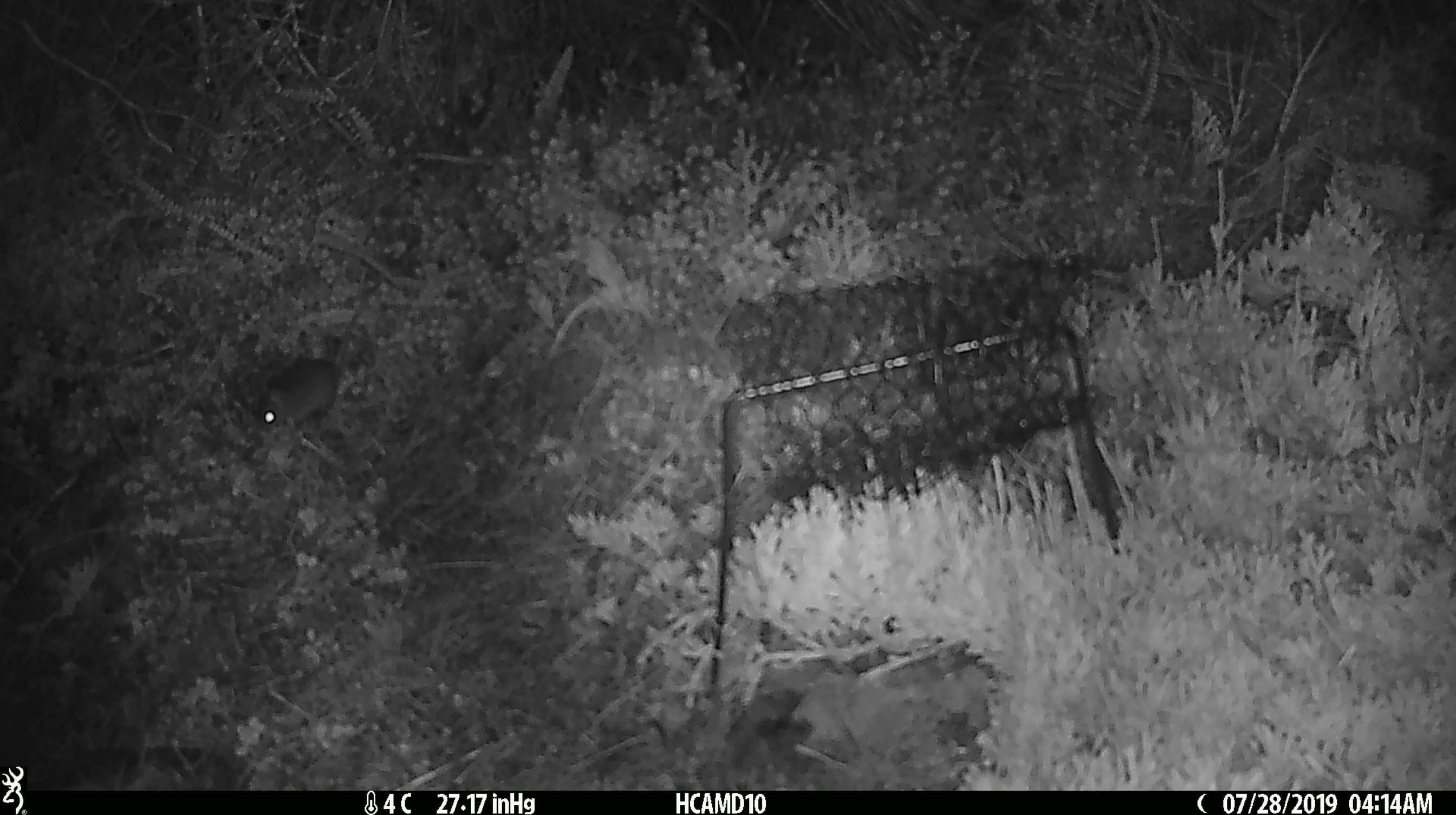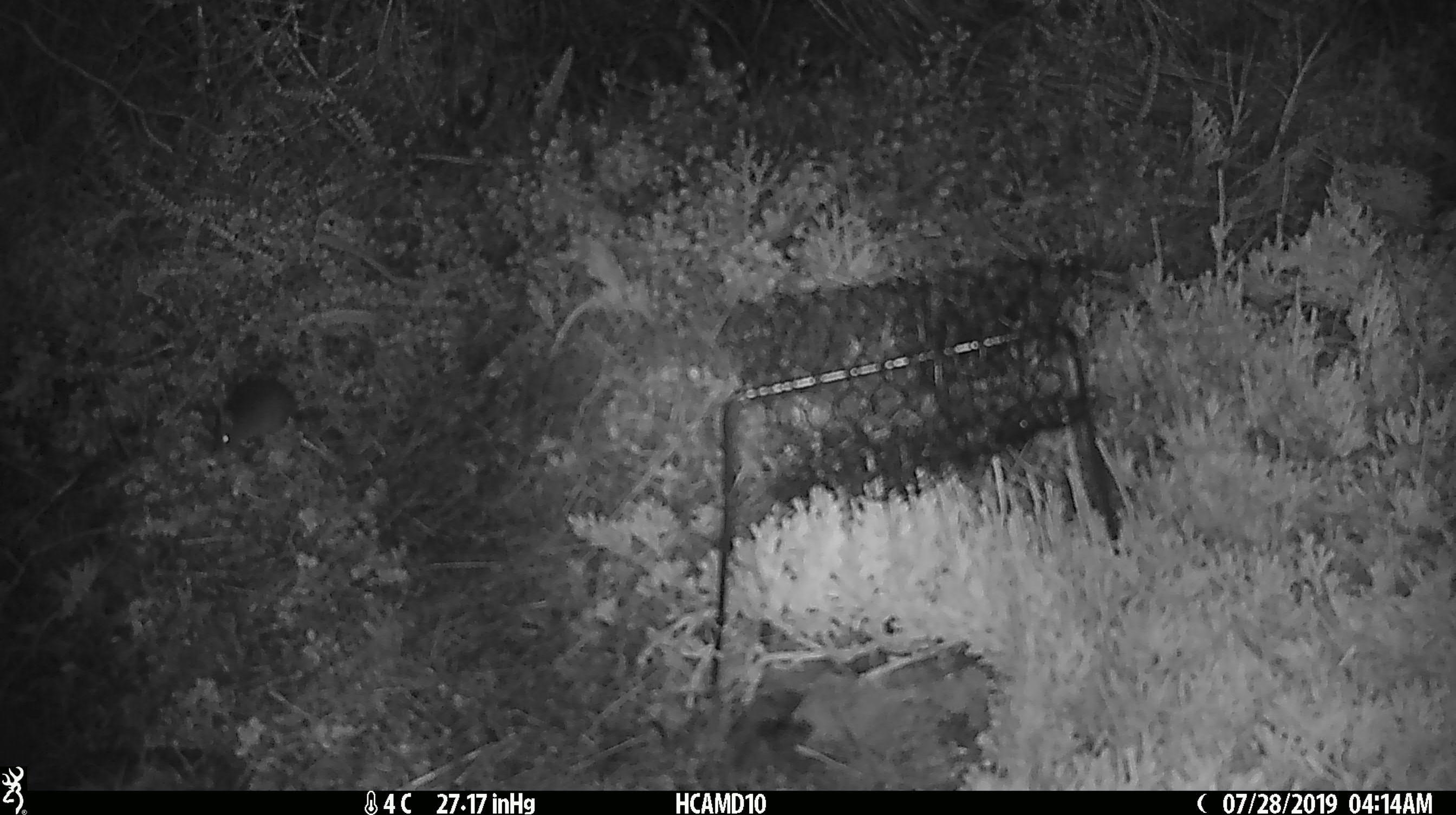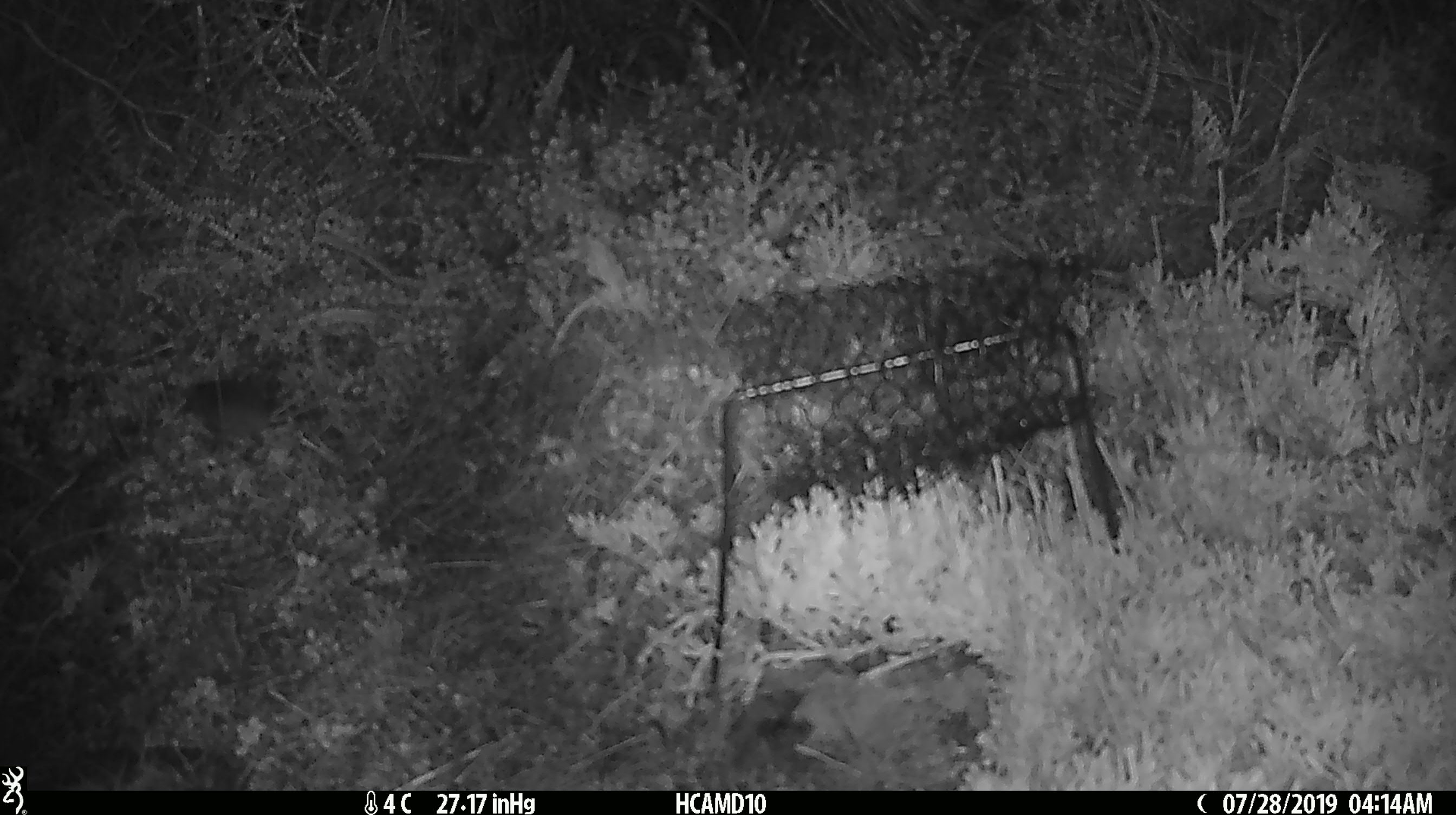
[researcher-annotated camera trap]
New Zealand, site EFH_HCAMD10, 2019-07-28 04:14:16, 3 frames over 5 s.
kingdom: Animalia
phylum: Chordata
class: Mammalia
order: Rodentia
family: Muridae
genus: Mus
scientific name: Mus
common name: mouse